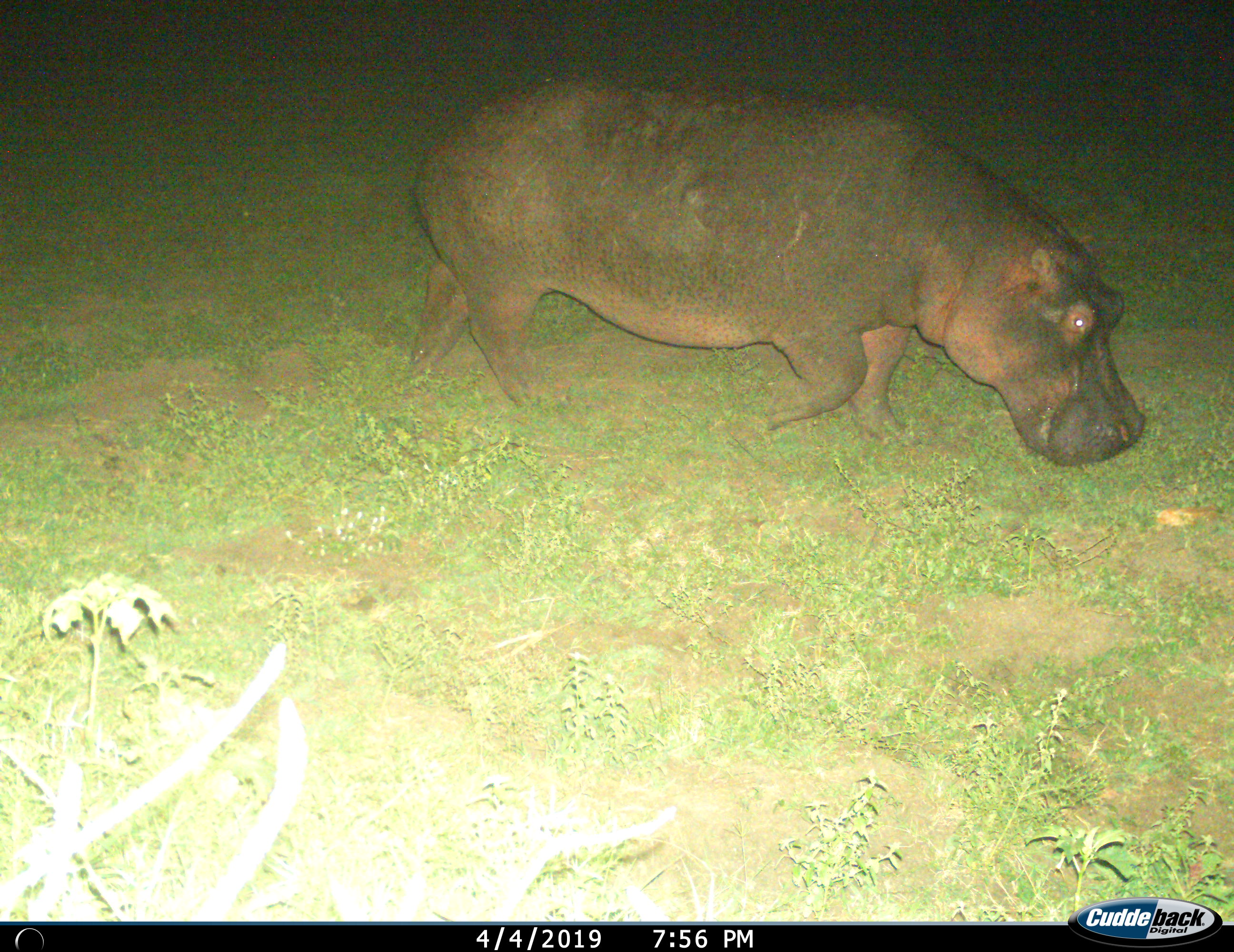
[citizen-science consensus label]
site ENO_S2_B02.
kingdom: Animalia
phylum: Chordata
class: Mammalia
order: Artiodactyla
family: Hippopotamidae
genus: Hippopotamus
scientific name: Hippopotamus amphibius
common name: hippopotamus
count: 1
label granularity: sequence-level